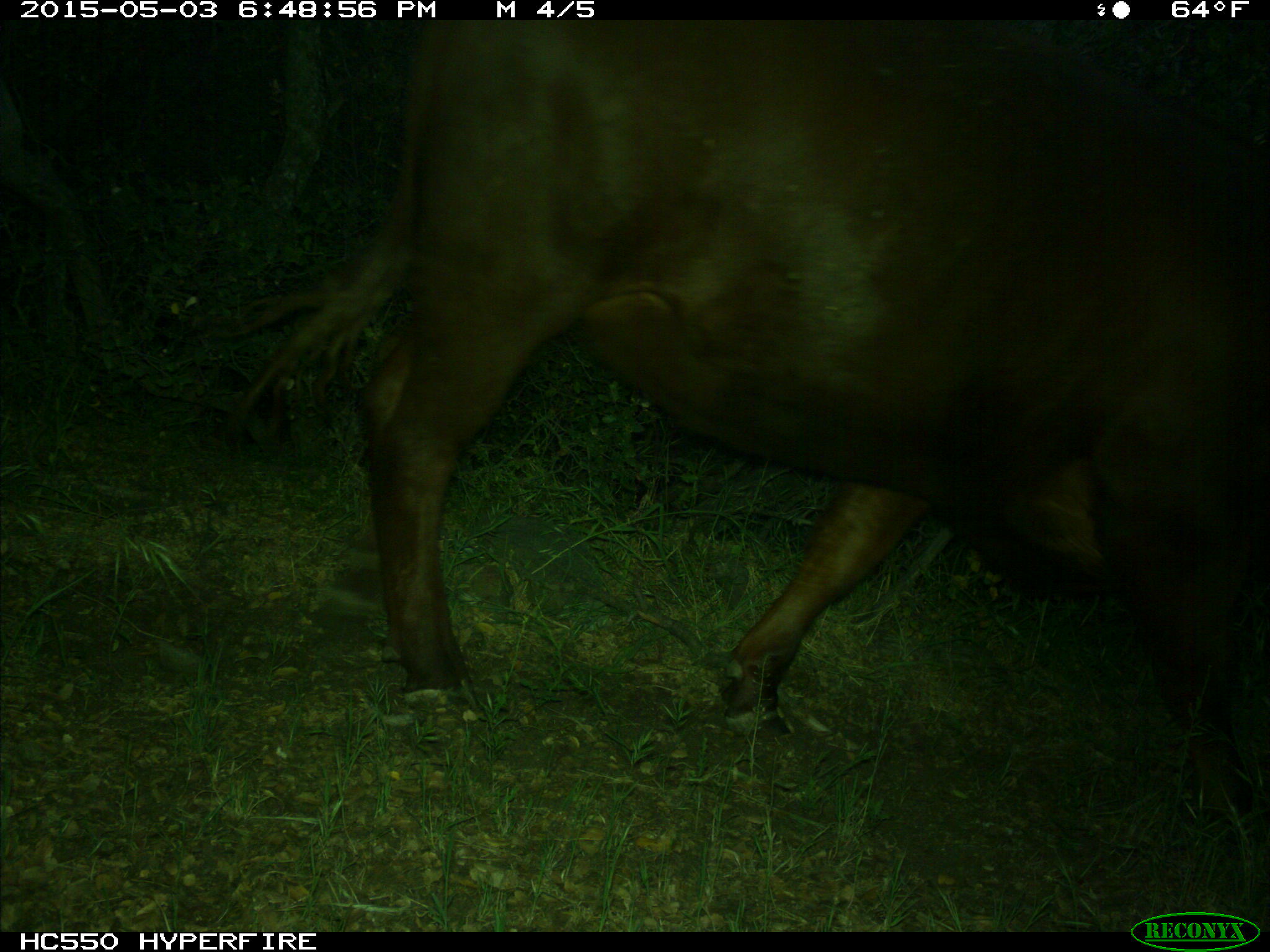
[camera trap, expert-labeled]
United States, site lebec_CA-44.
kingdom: Animalia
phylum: Chordata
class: Mammalia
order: Artiodactyla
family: Bovidae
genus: Bos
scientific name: Bos taurus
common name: domestic cow